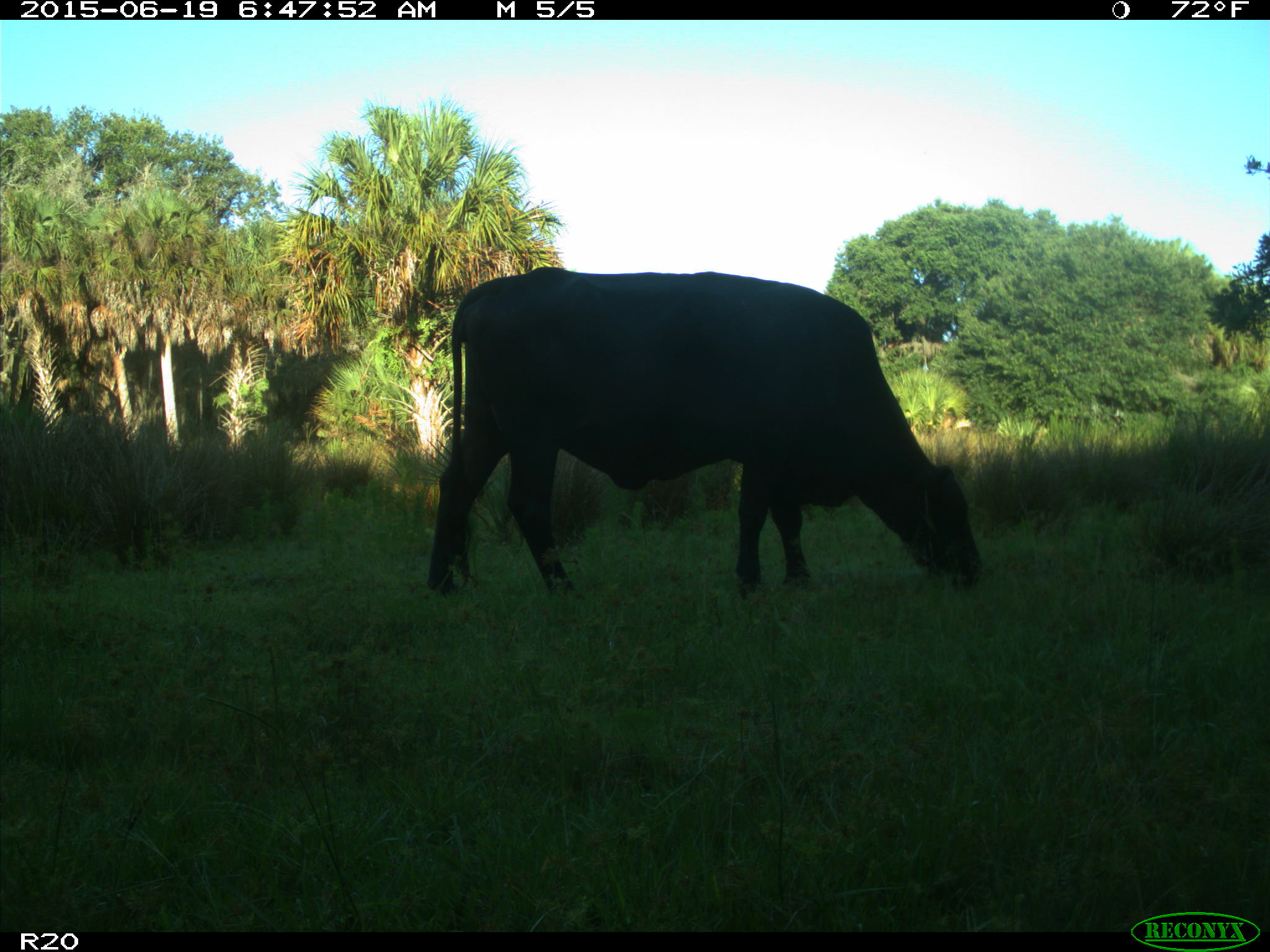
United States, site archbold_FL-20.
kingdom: Animalia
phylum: Chordata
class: Mammalia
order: Artiodactyla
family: Bovidae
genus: Bos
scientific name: Bos taurus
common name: domestic cow